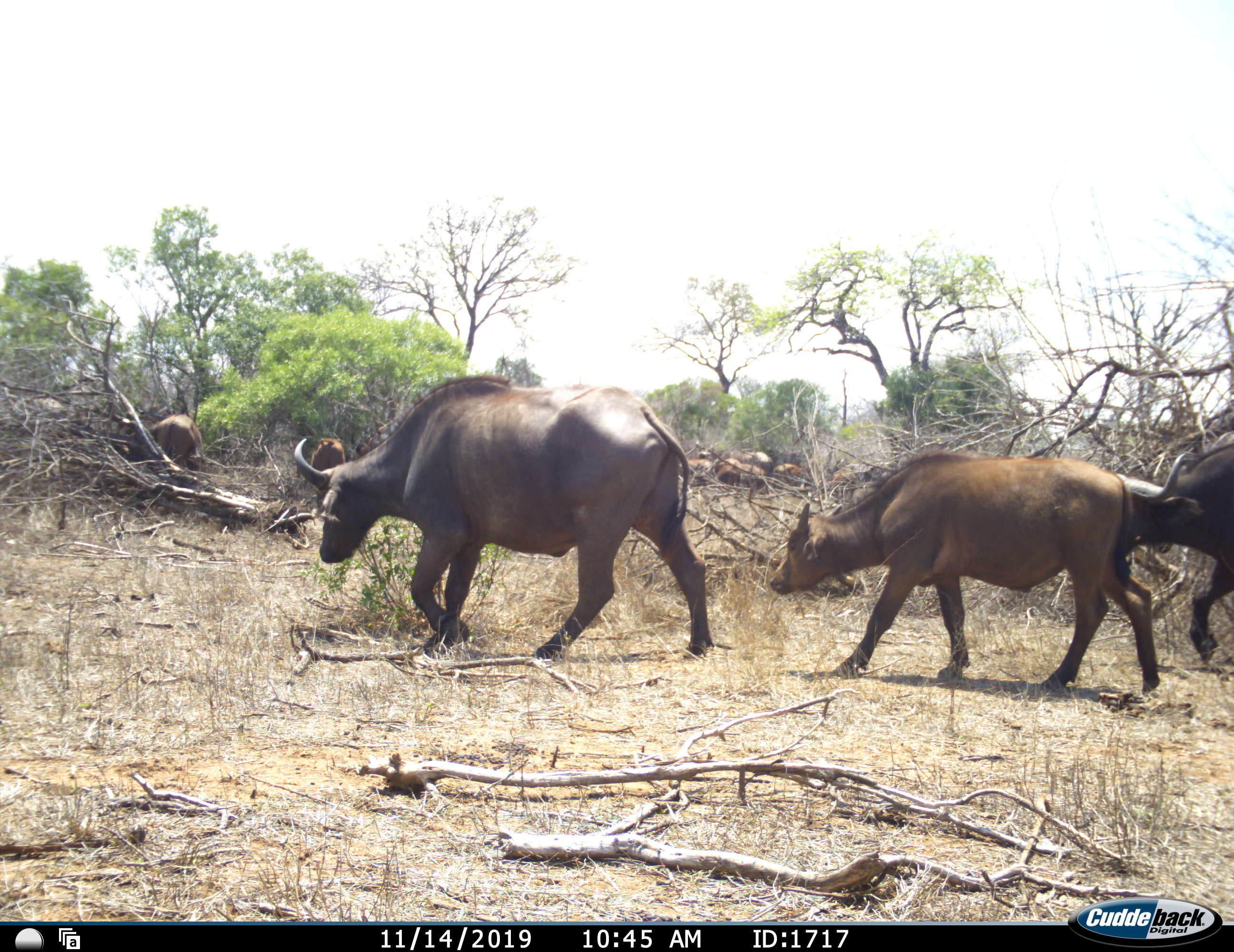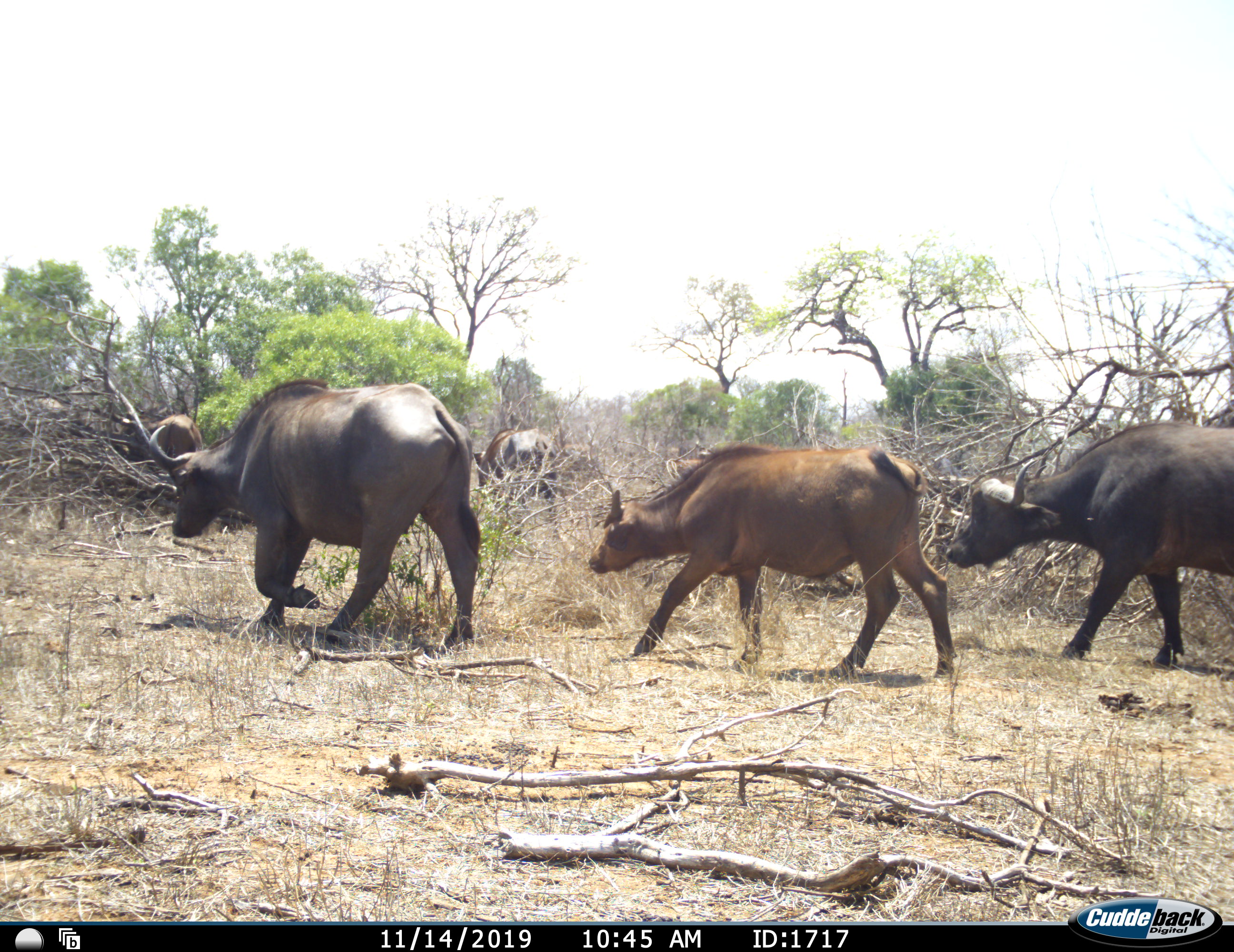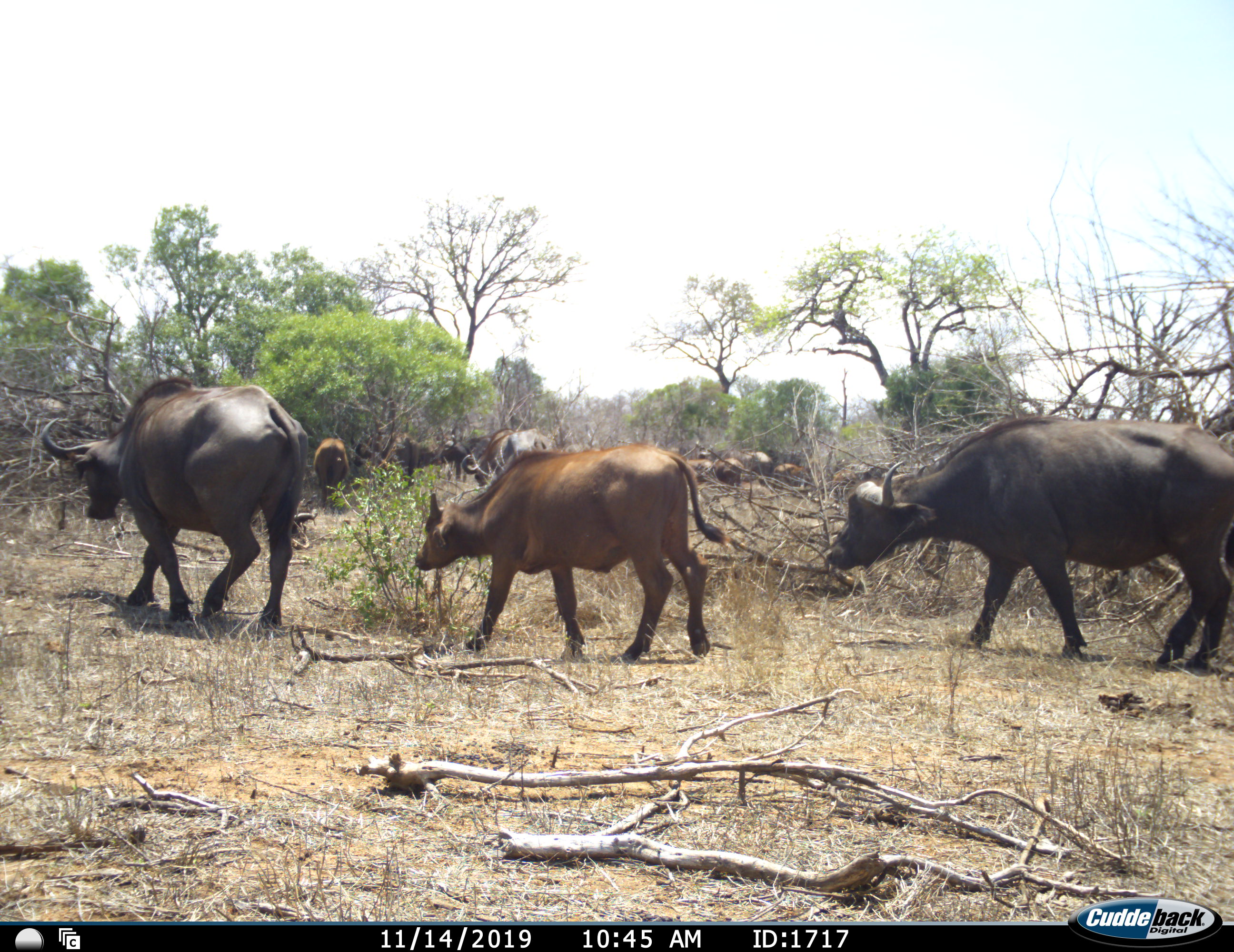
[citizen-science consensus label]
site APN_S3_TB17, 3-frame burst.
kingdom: Animalia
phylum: Chordata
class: Mammalia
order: Artiodactyla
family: Bovidae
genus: Syncerus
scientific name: Syncerus caffer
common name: african buffalo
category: buffalo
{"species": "buffalo (african buffalo) (Syncerus caffer)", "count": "11-50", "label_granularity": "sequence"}